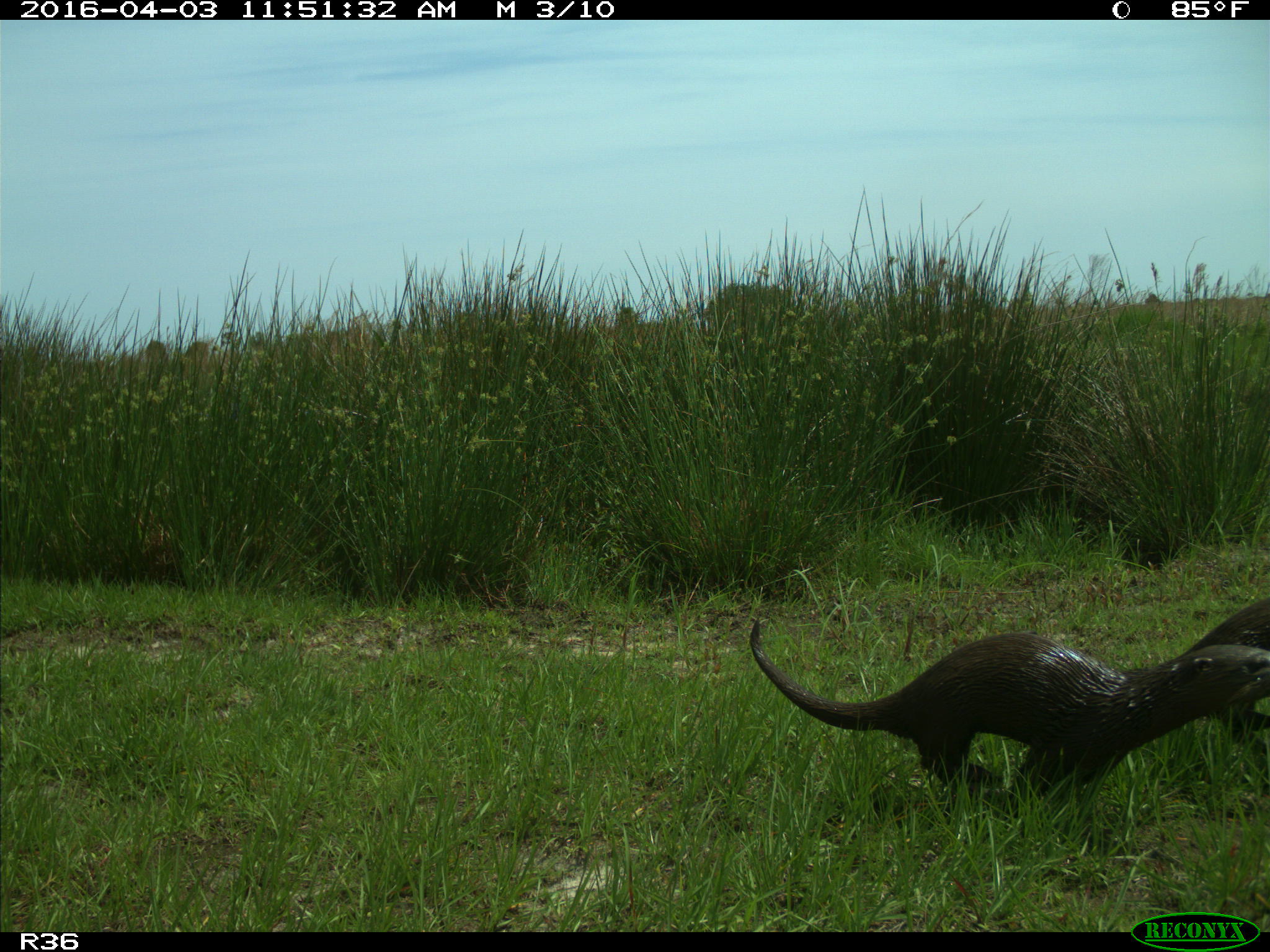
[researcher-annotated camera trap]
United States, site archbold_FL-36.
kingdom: Animalia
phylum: Chordata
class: Mammalia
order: Carnivora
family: Mustelidae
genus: Lontra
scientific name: Lontra canadensis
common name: north american river otter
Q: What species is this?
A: Lontra canadensis (north american river otter).